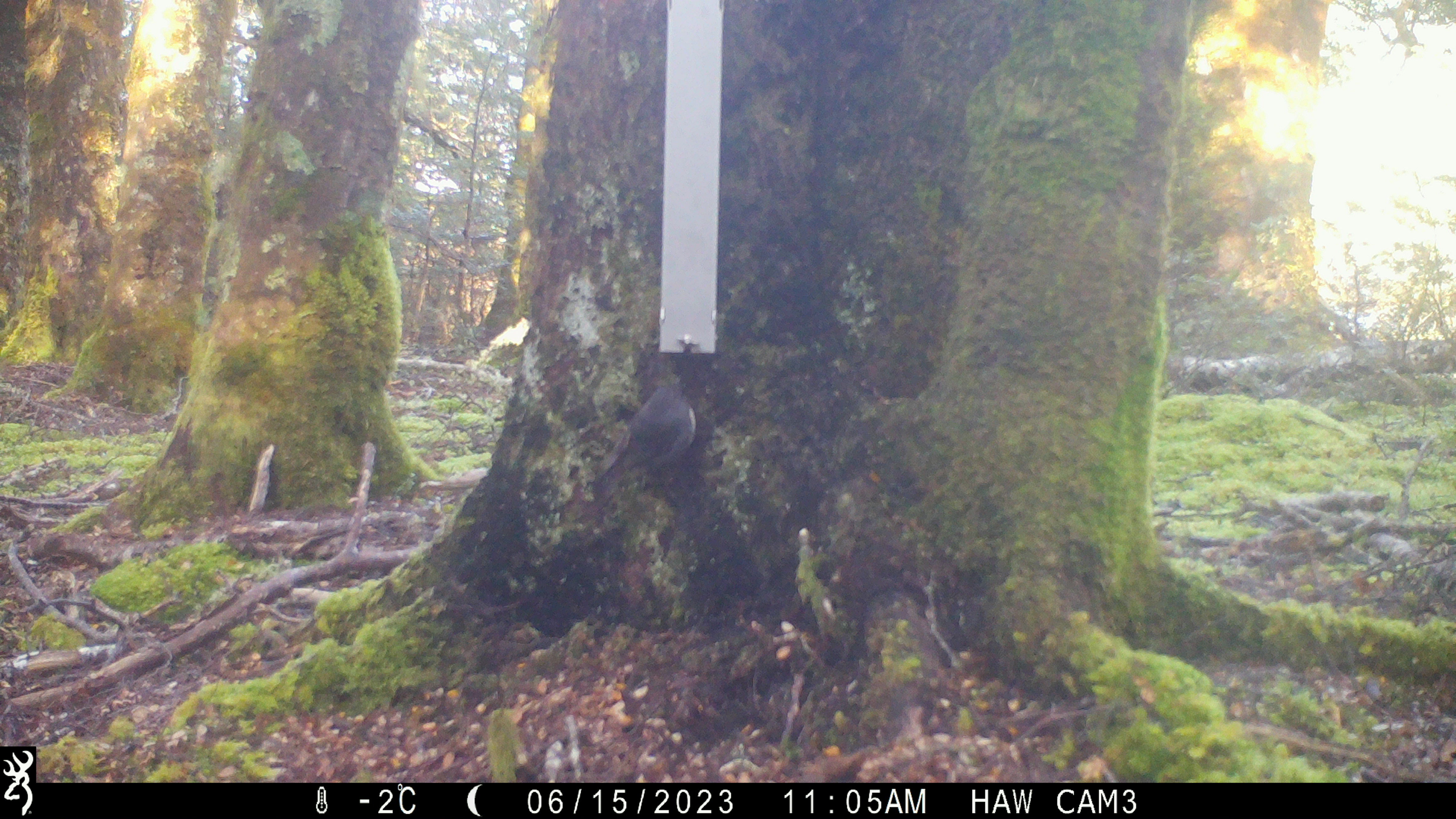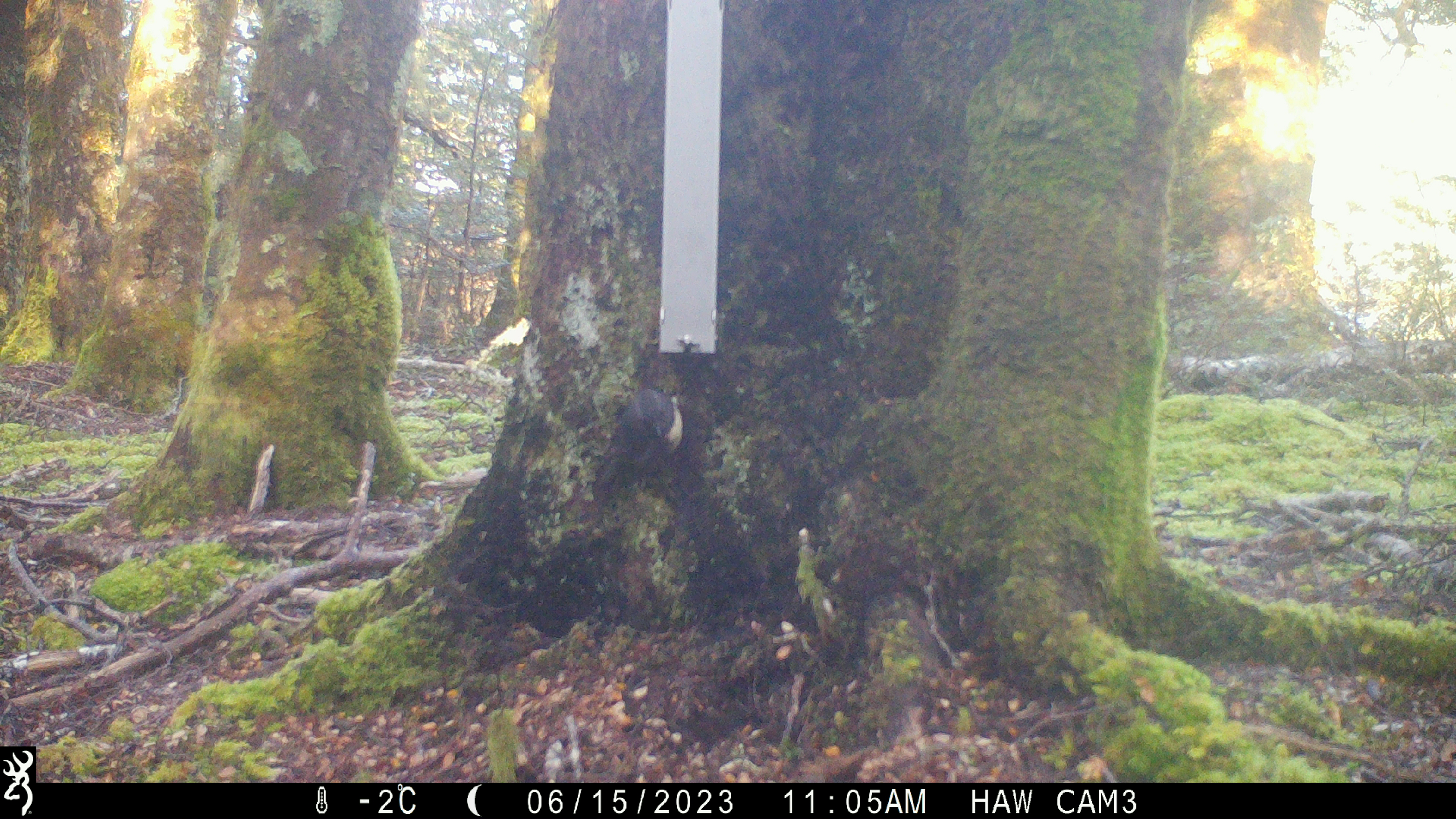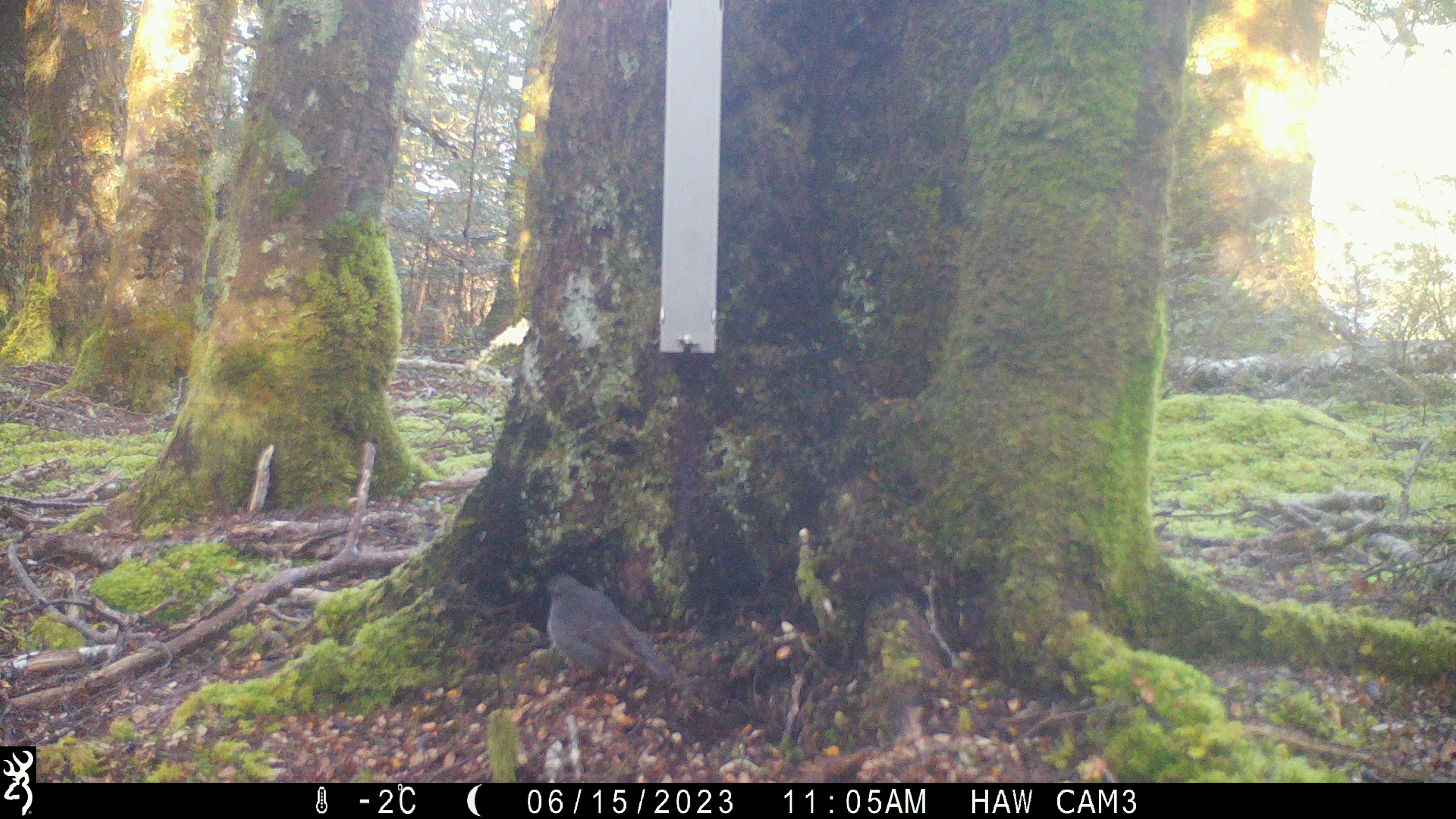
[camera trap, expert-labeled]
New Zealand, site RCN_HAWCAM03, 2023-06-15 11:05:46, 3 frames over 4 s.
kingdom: Animalia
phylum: Chordata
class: Aves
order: Passeriformes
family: Petroicidae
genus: Petroica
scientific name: Petroica australis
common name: new zealand robin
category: robin